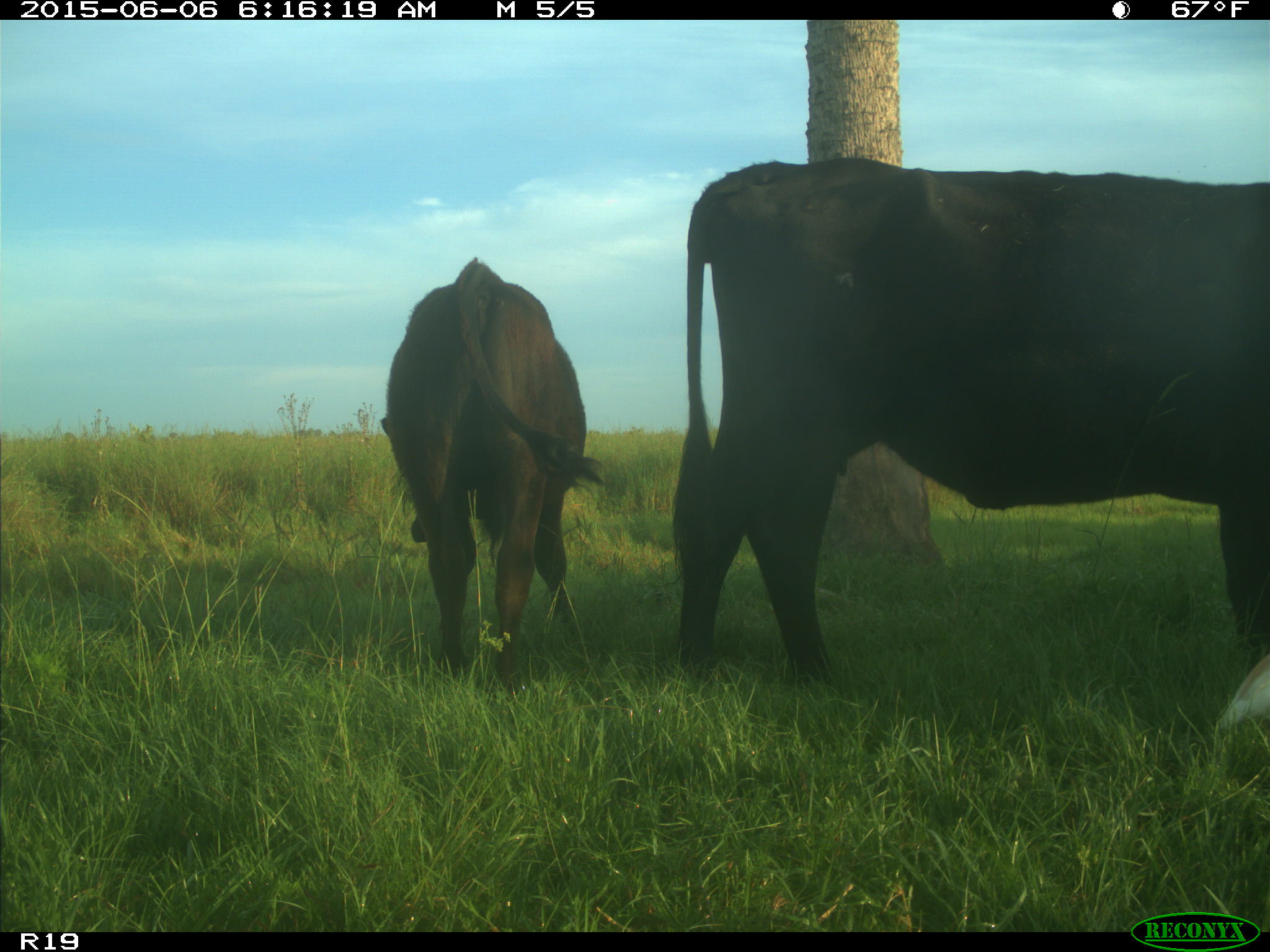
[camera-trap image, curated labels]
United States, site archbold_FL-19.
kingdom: Animalia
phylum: Chordata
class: Mammalia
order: Artiodactyla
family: Bovidae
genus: Bos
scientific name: Bos taurus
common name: domestic cow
Bos taurus (domestic cow).